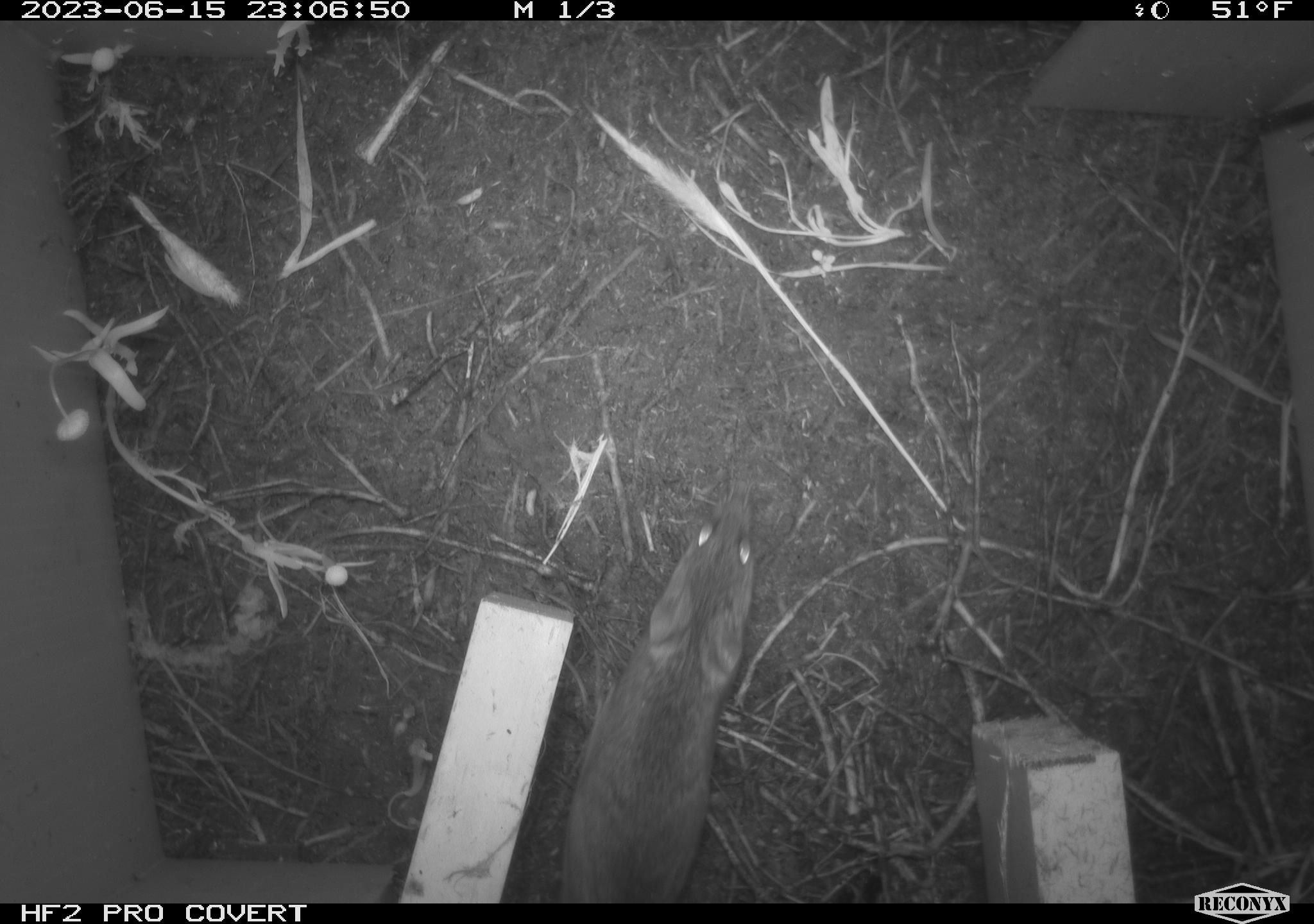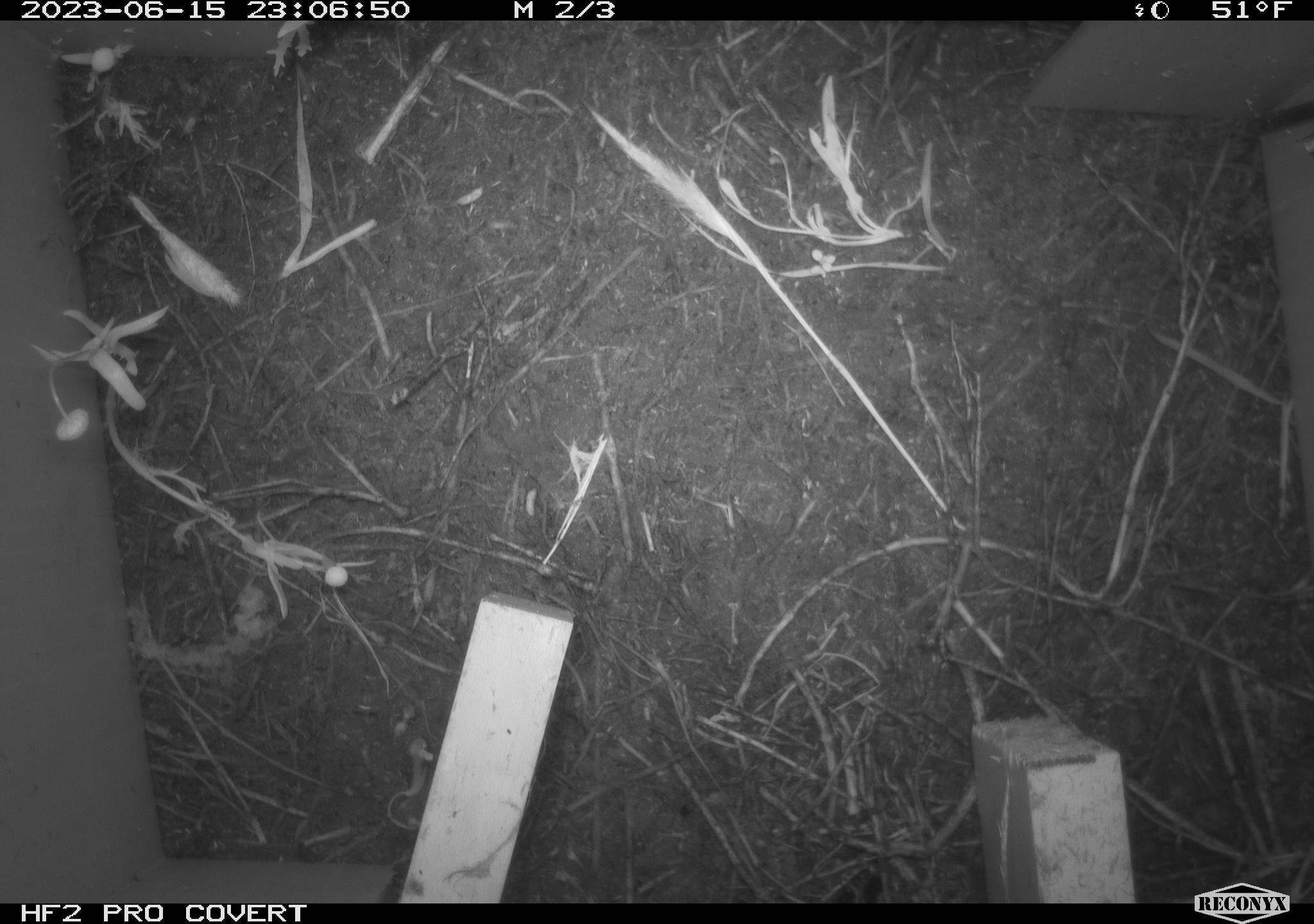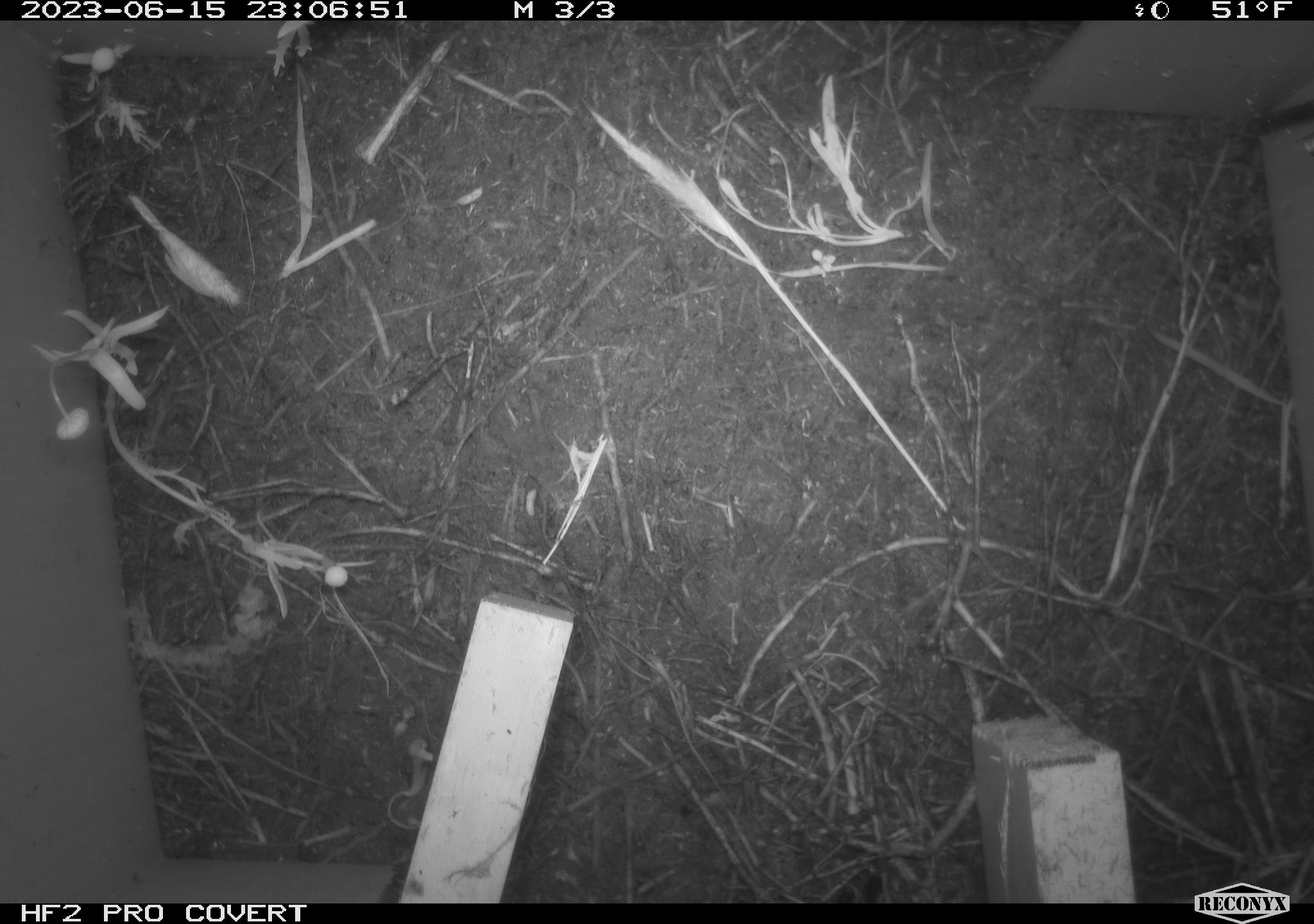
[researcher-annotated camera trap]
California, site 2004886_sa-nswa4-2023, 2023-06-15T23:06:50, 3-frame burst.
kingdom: Animalia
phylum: Chordata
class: Mammalia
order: Rodentia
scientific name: Rodentia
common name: mouse species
Mouse species (Rodentia).